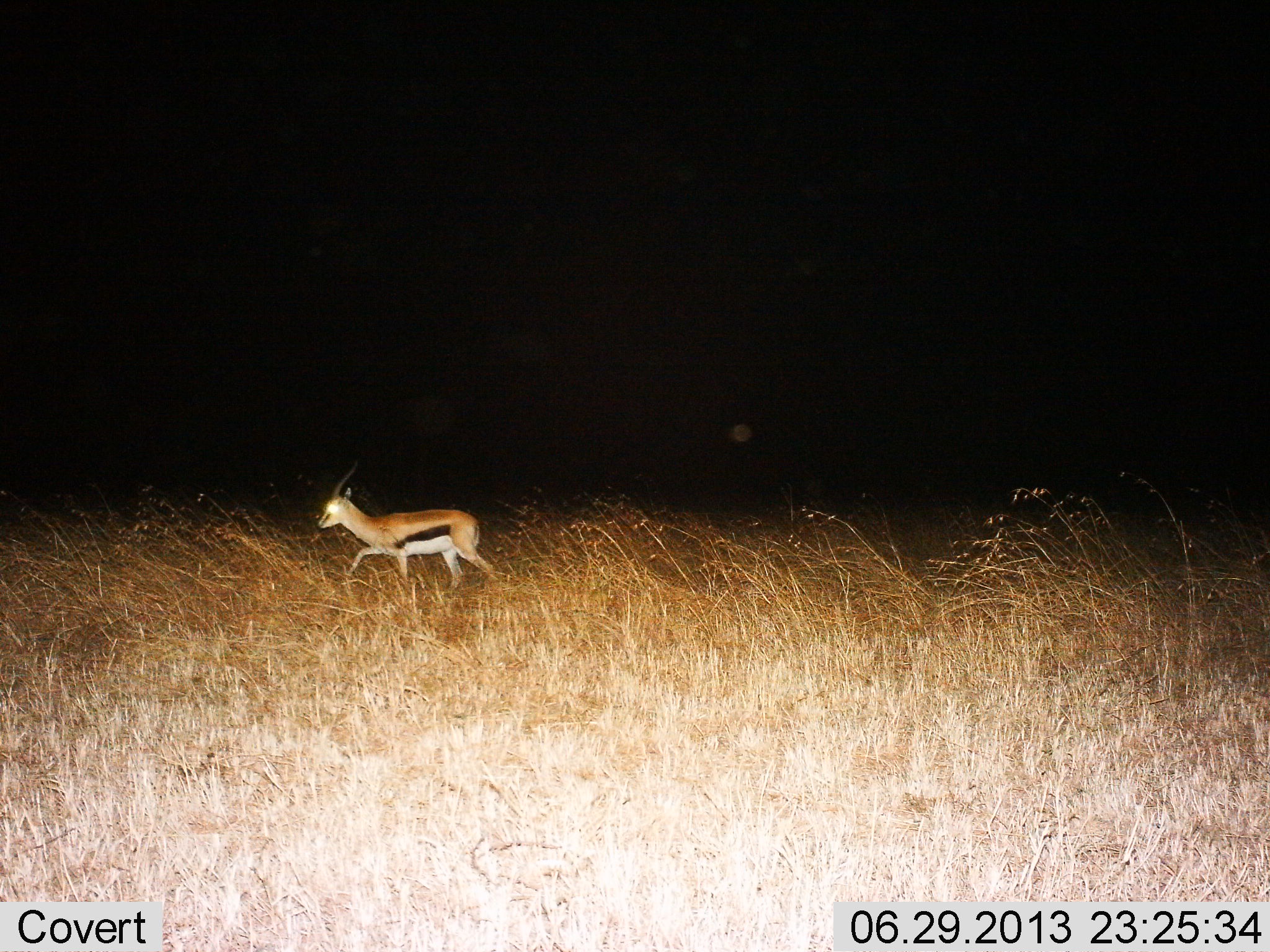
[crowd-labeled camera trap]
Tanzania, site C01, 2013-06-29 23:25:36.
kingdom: Animalia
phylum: Chordata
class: Mammalia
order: Artiodactyla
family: Bovidae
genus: Eudorcas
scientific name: Eudorcas thomsonii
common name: thomson's gazelle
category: gazellethomsons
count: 1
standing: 6%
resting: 0%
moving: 94%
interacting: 0%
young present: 0%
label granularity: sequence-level